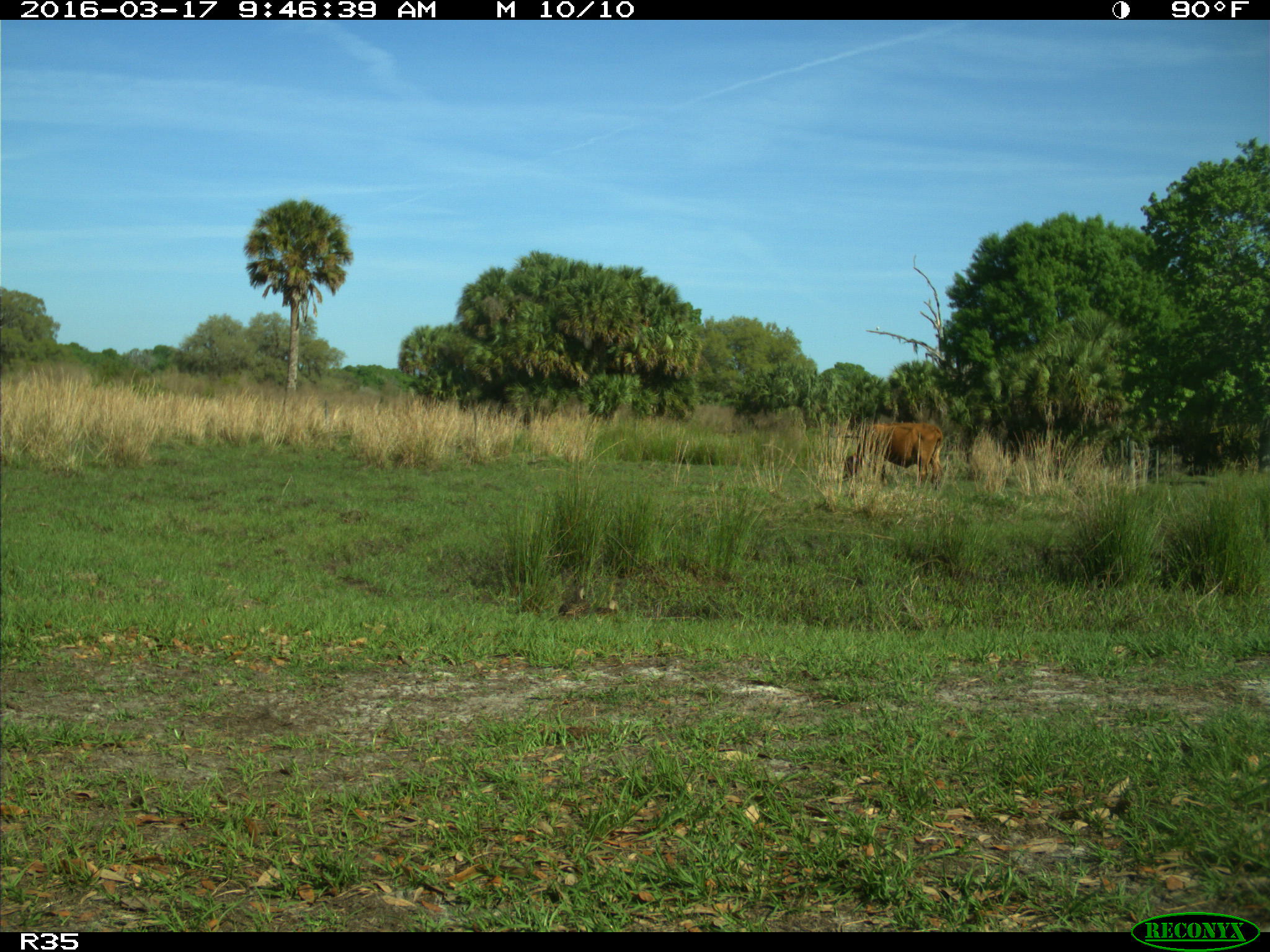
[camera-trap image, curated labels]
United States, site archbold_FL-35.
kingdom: Animalia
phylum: Chordata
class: Mammalia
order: Artiodactyla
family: Bovidae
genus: Bos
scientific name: Bos taurus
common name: domestic cow